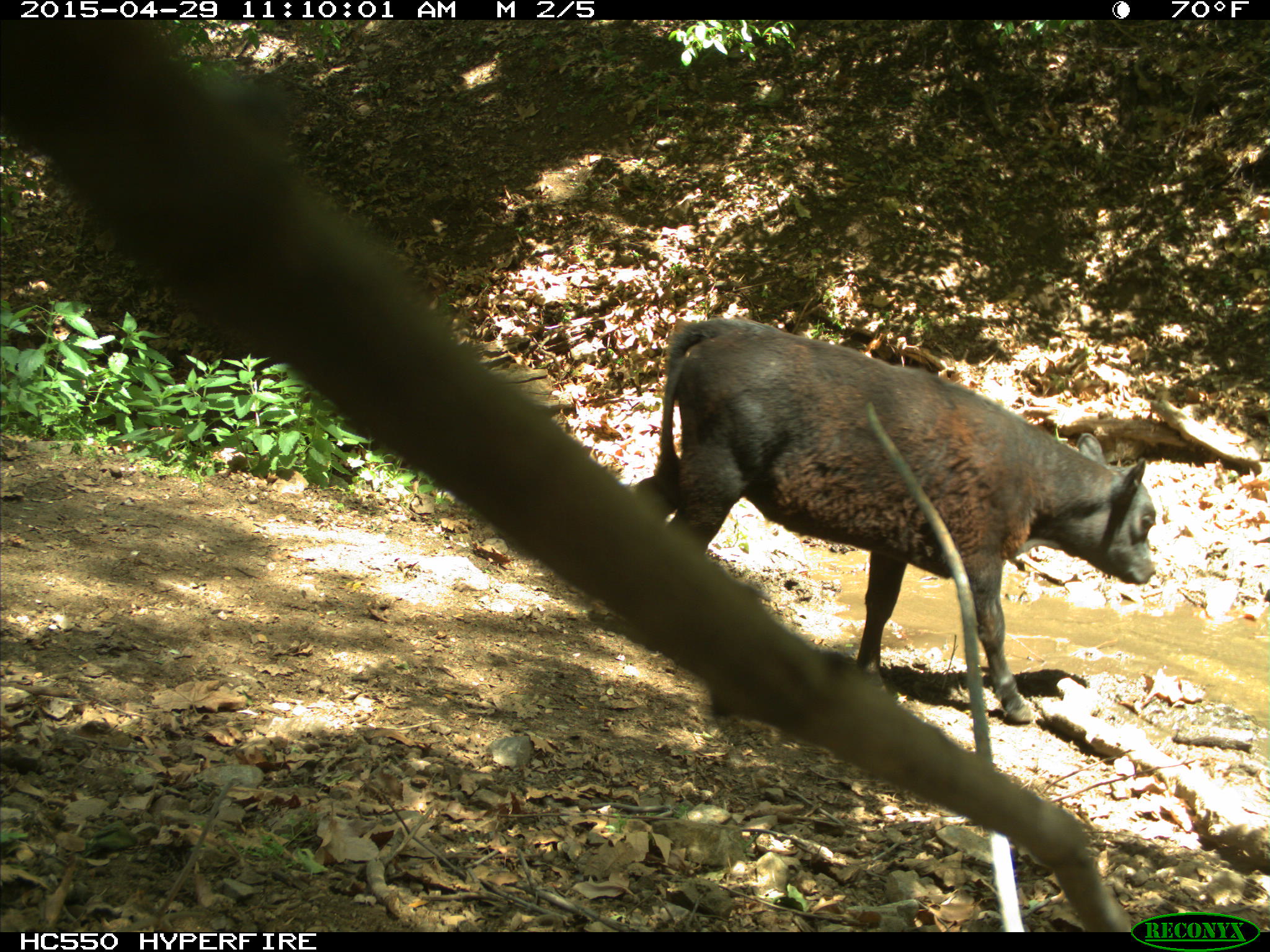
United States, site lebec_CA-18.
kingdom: Animalia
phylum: Chordata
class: Mammalia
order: Artiodactyla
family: Bovidae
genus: Bos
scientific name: Bos taurus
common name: domestic cow